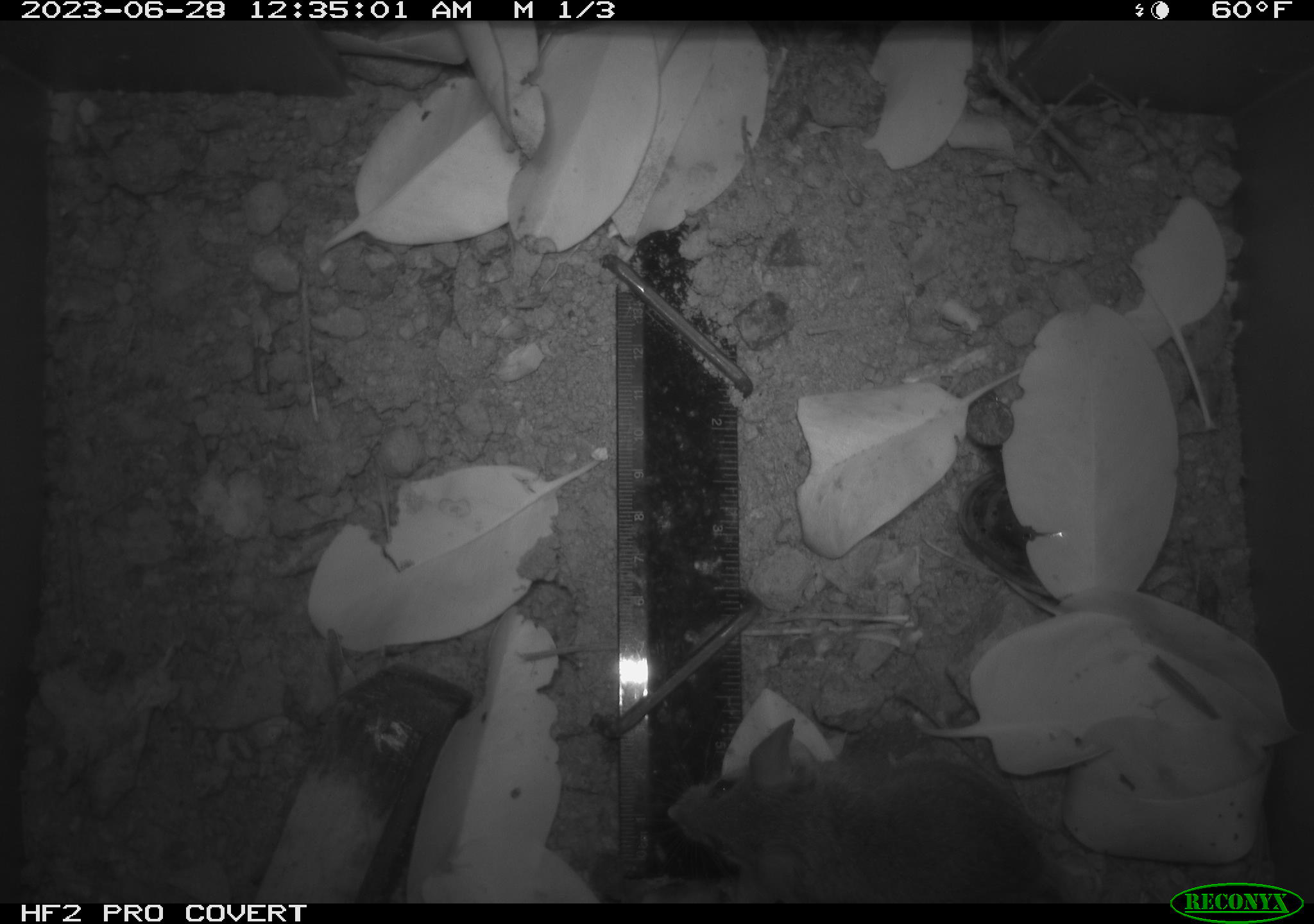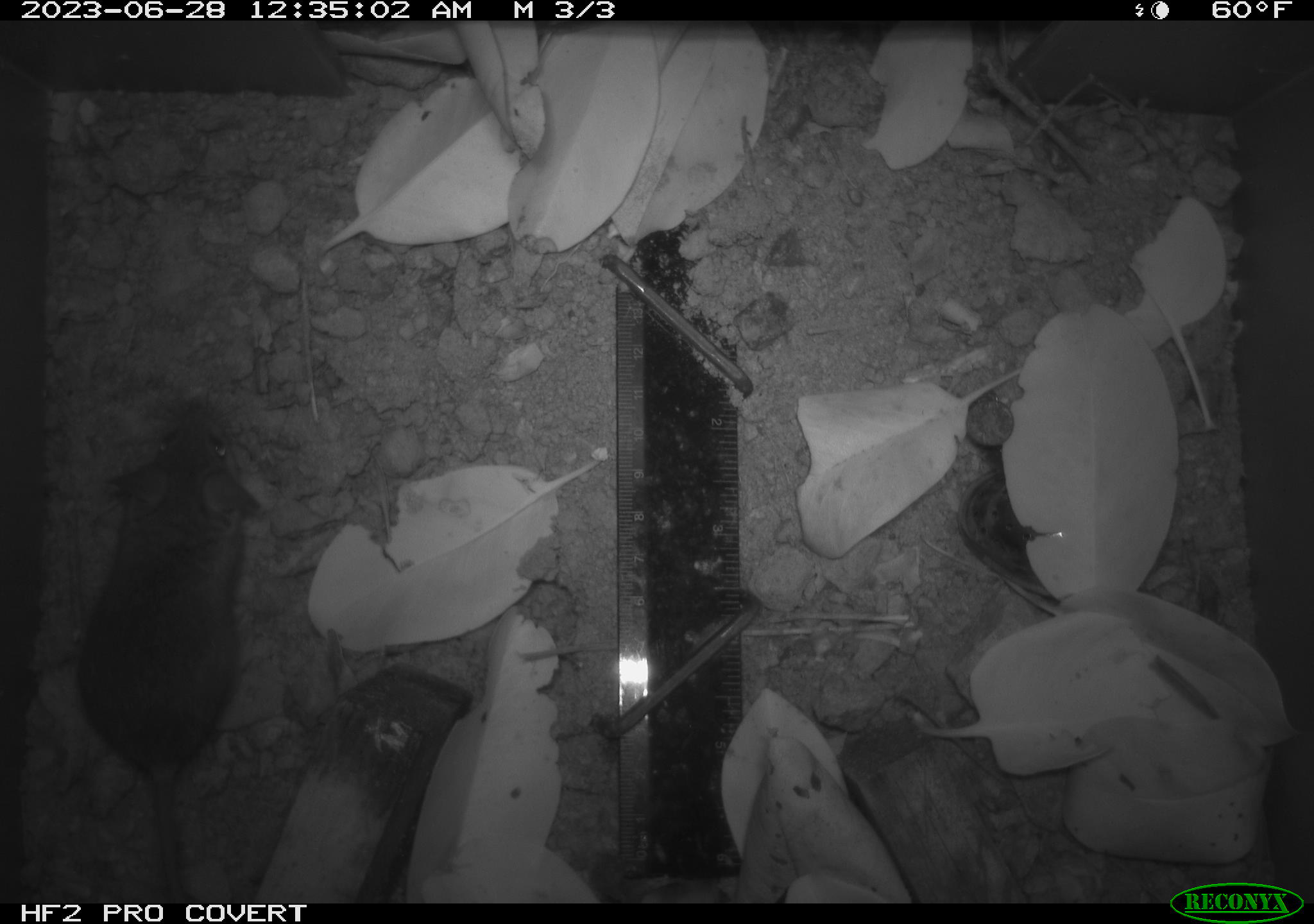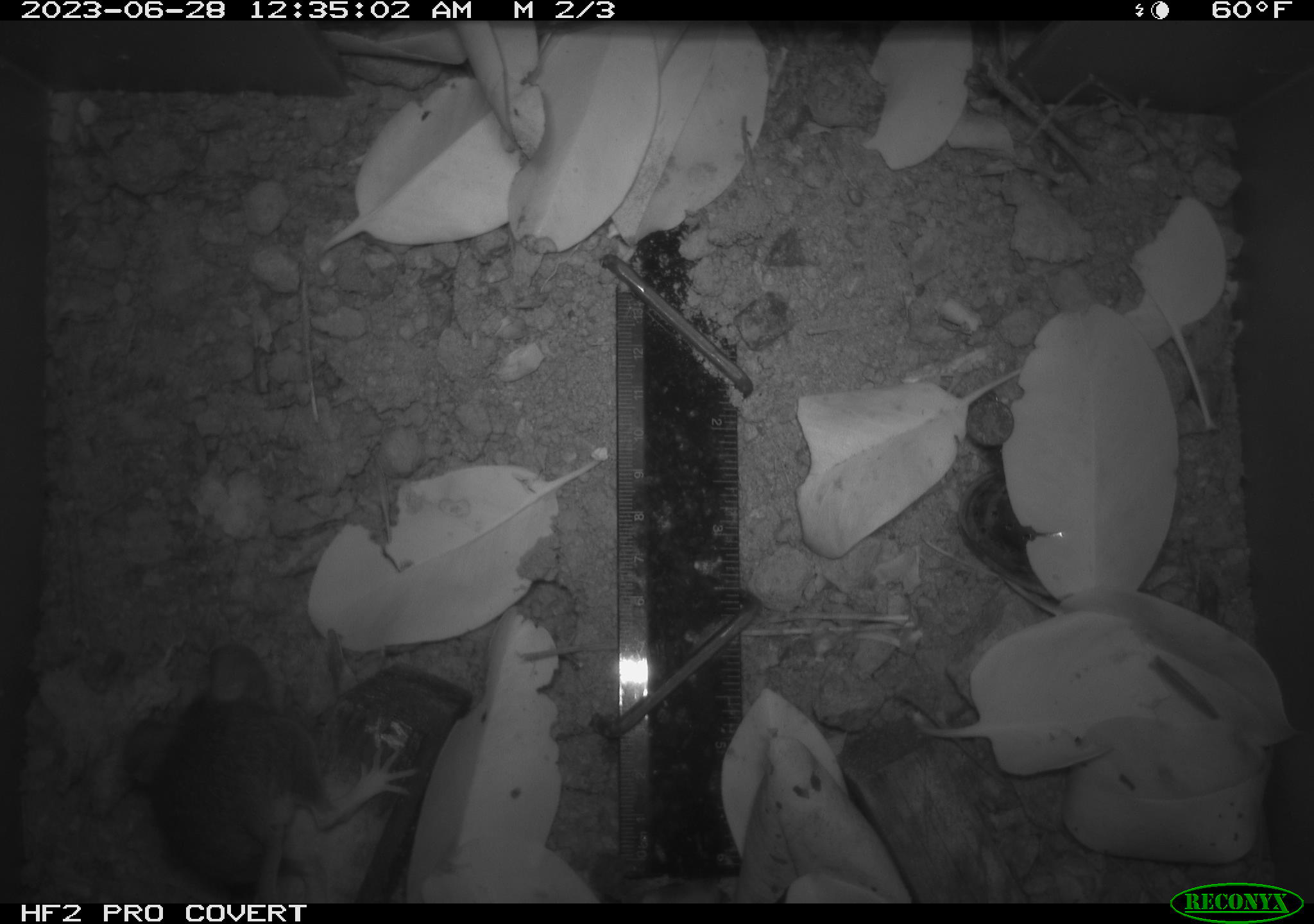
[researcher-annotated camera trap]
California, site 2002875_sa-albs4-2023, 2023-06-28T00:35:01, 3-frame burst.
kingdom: Animalia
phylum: Chordata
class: Mammalia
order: Rodentia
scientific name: Rodentia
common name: mouse species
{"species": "mouse species (Rodentia)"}